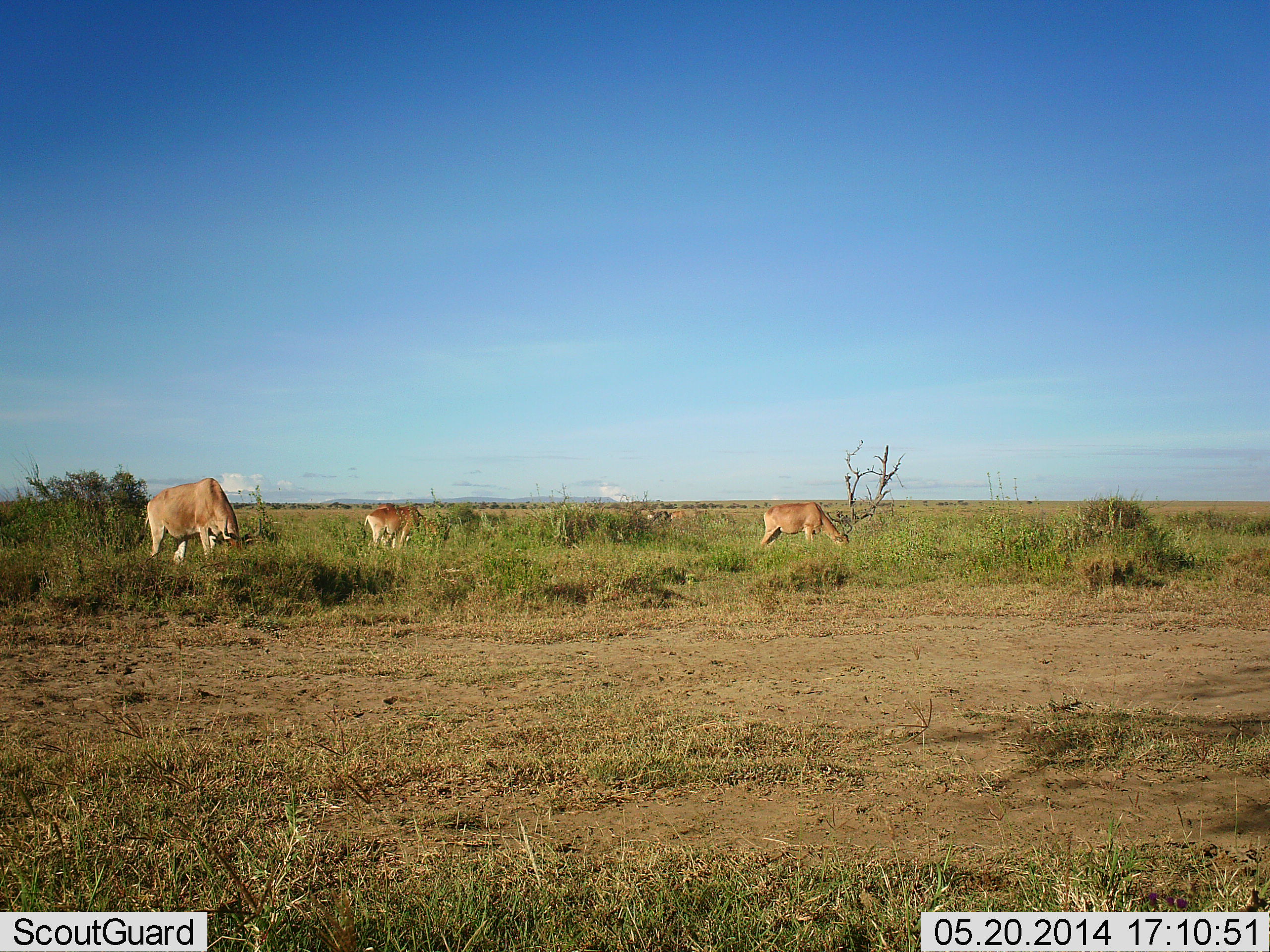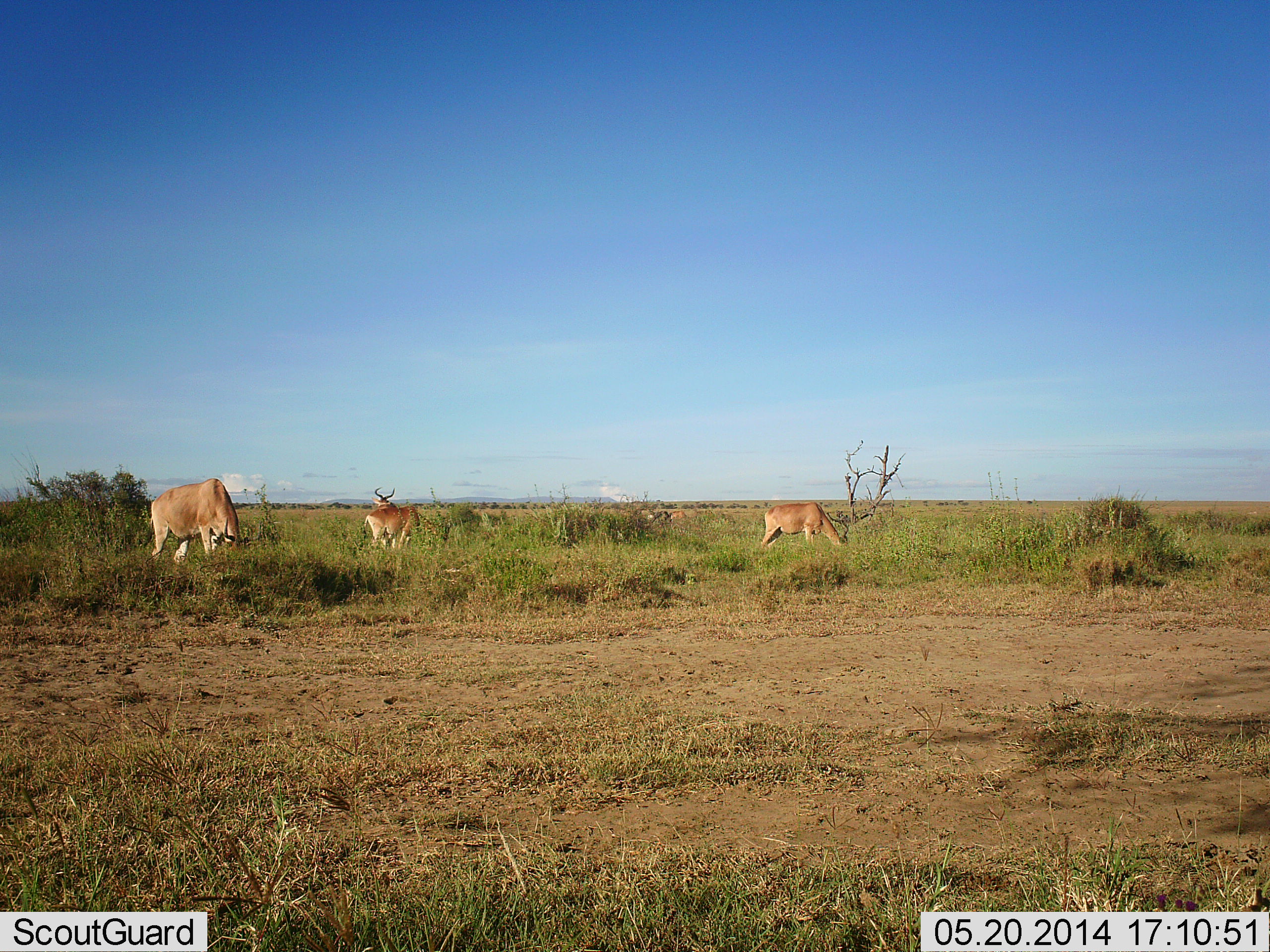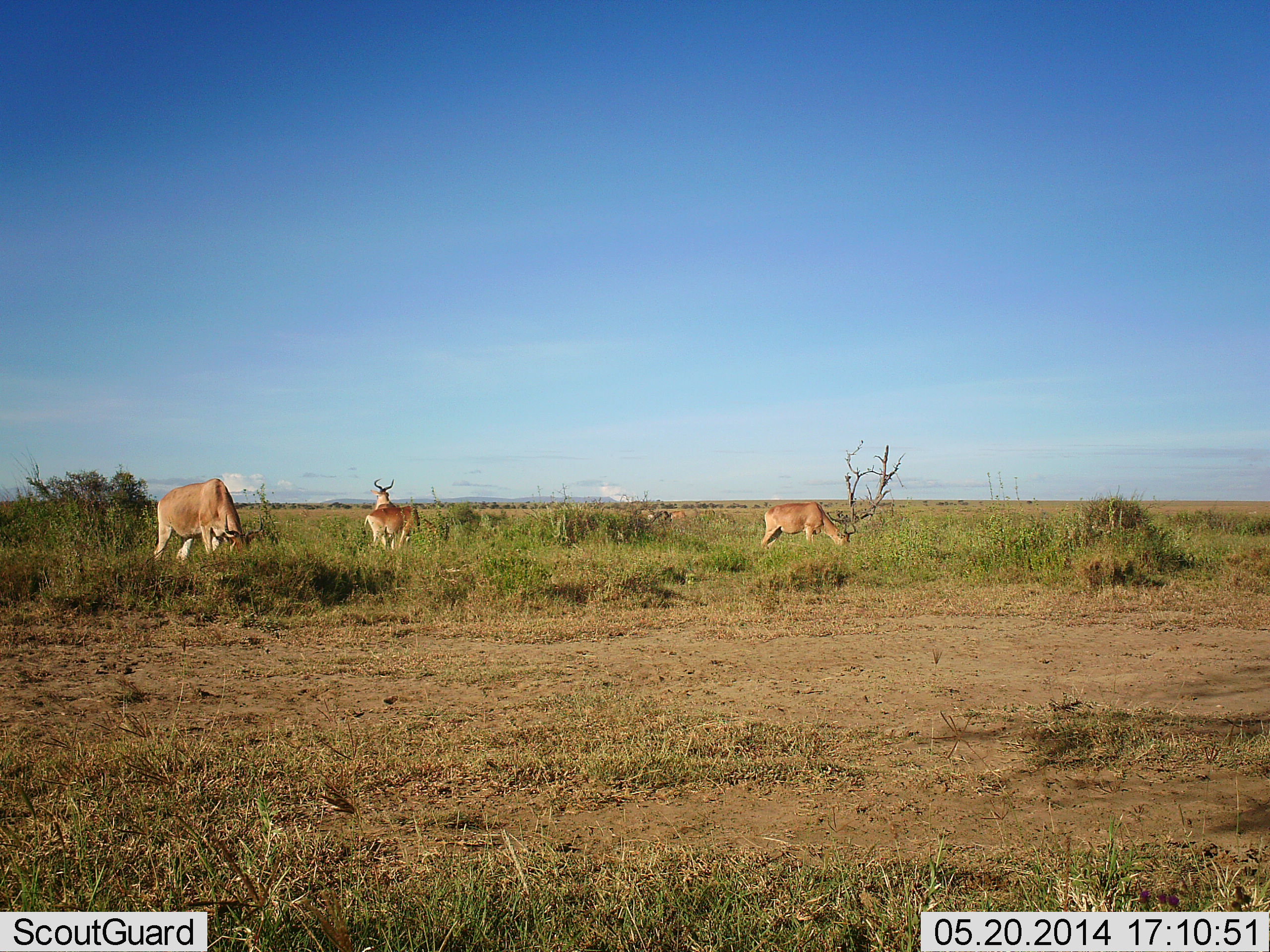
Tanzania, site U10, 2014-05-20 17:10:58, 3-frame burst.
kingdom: Animalia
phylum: Chordata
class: Mammalia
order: Artiodactyla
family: Bovidae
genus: Alcelaphus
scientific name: Alcelaphus buselaphus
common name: hartebeest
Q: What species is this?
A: Hartebeest (Alcelaphus buselaphus).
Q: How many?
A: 4.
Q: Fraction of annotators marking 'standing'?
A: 40%.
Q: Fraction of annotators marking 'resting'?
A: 0%.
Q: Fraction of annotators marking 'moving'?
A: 0%.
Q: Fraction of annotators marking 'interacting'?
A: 0%.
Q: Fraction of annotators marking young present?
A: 0%.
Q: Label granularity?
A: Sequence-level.